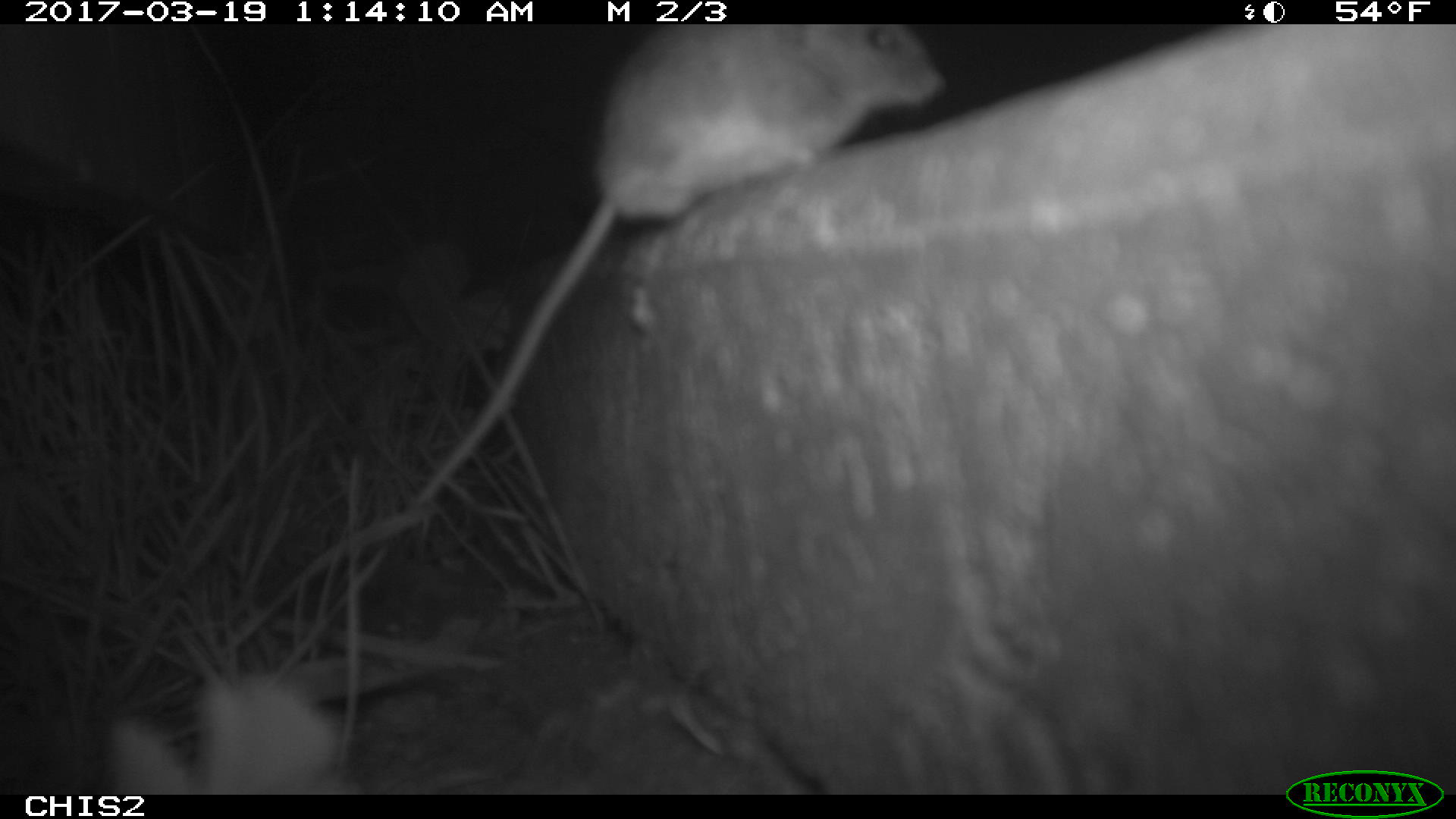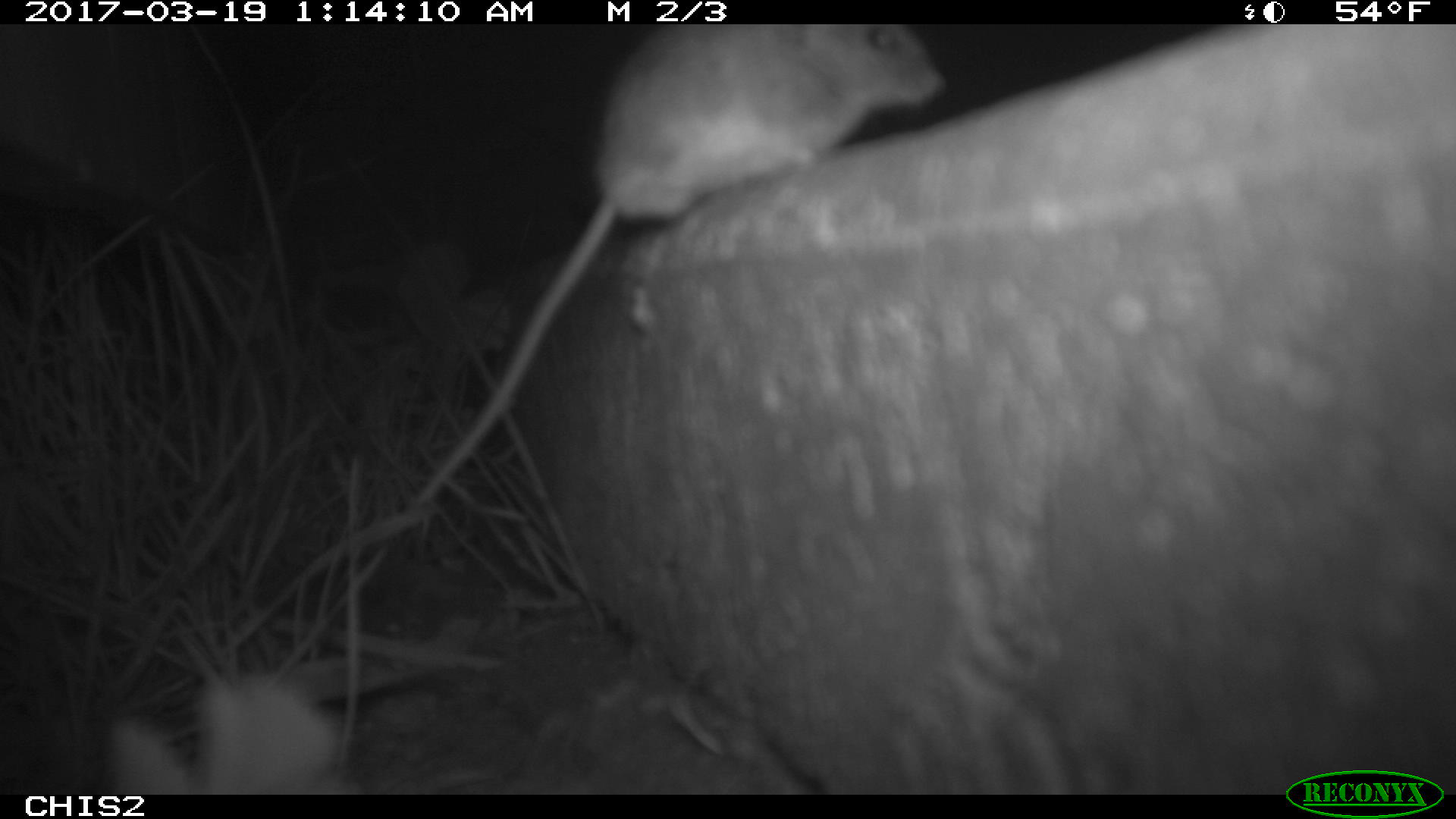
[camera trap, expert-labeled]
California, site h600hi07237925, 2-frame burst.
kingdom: Animalia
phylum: Chordata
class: Mammalia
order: Rodentia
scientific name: Rodentia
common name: rodent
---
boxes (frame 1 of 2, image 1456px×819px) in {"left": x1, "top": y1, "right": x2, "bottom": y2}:
rodent: {"left": 413, "top": 24, "right": 946, "bottom": 507}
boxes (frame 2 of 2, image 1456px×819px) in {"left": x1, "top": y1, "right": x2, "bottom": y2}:
rodent: {"left": 413, "top": 24, "right": 946, "bottom": 502}